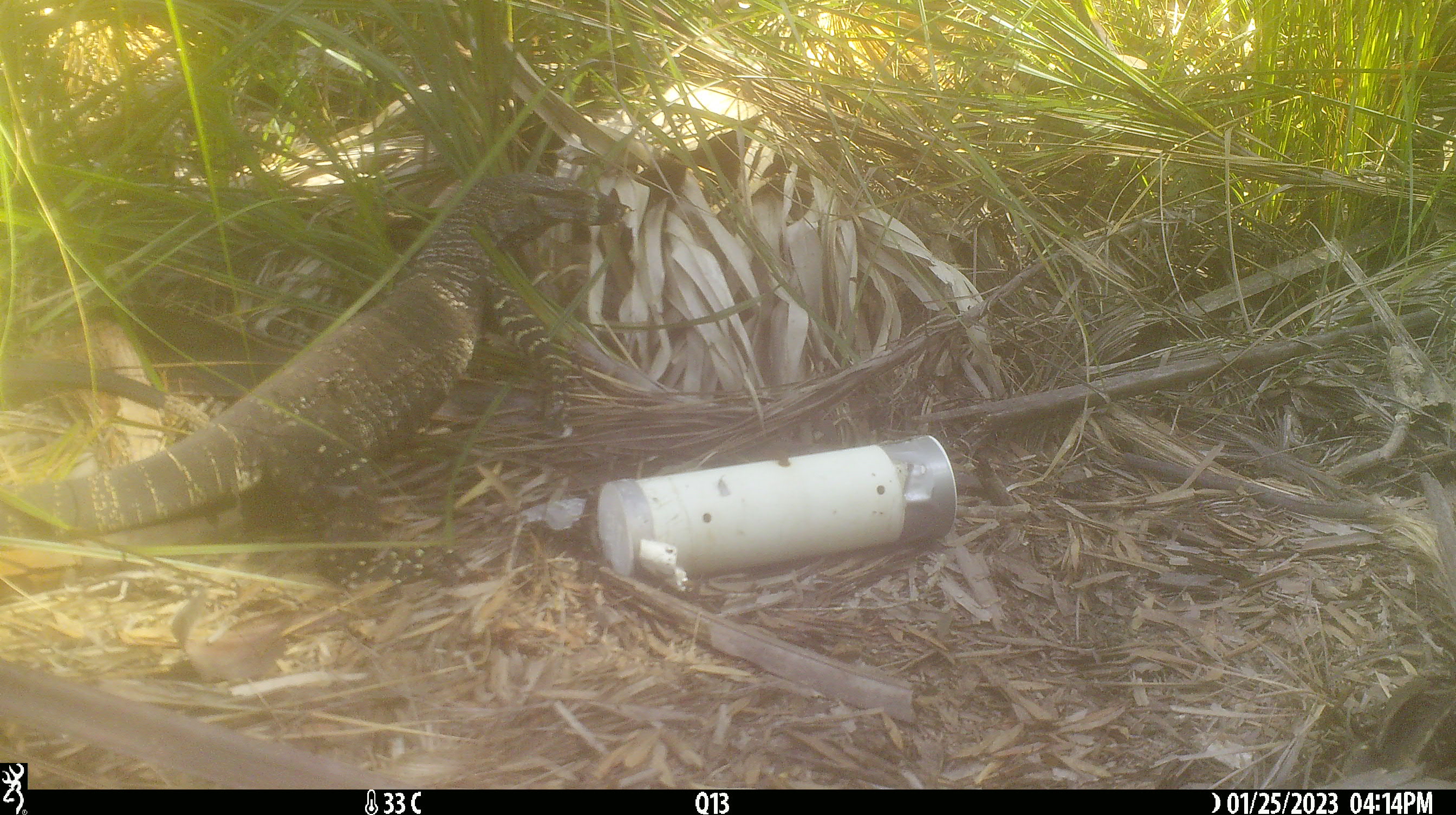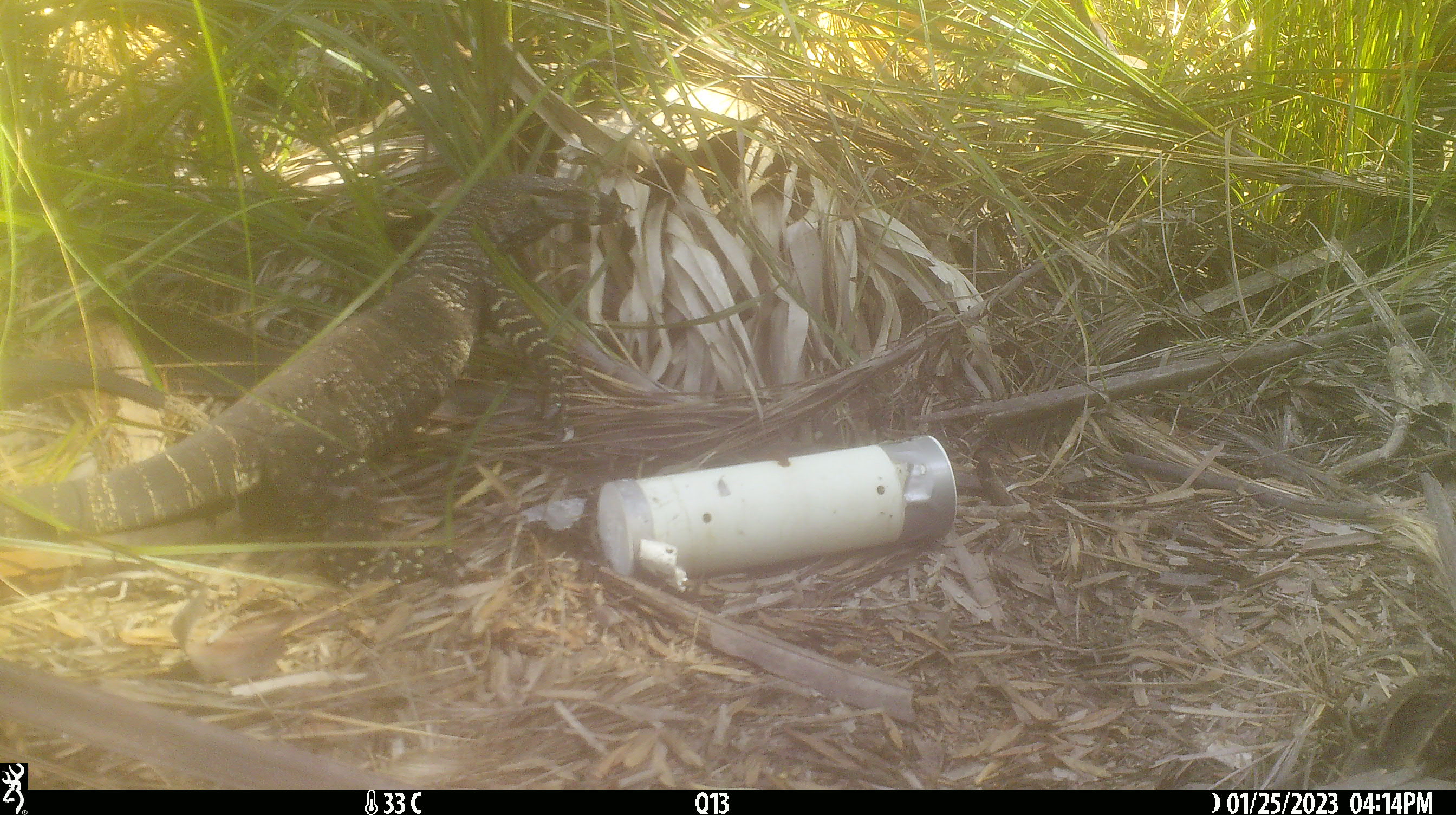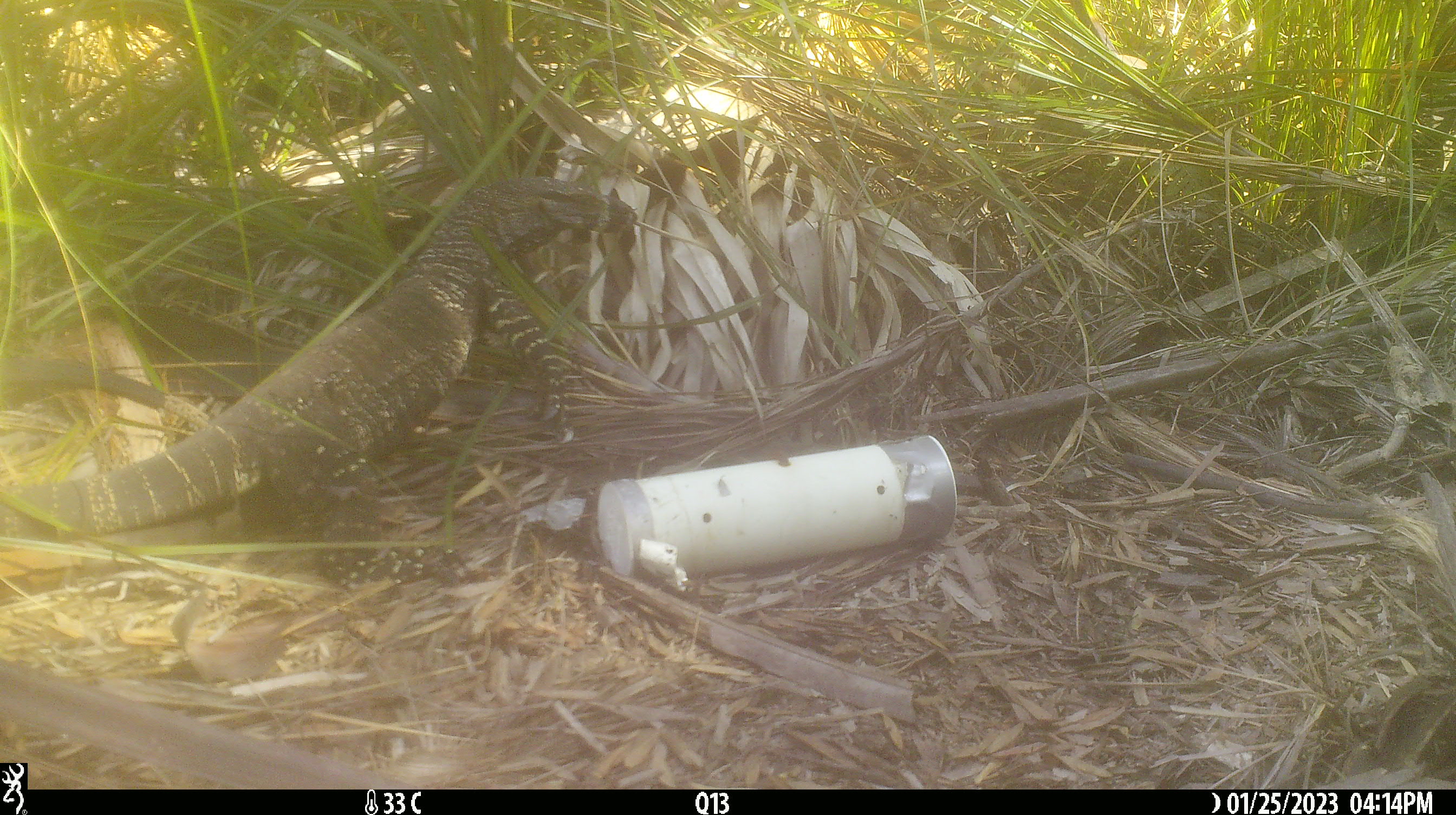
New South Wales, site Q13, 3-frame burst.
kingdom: Animalia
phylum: Chordata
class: Reptilia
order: Squamata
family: Varanidae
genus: Varanus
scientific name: Varanus varius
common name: lace monitor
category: goanna